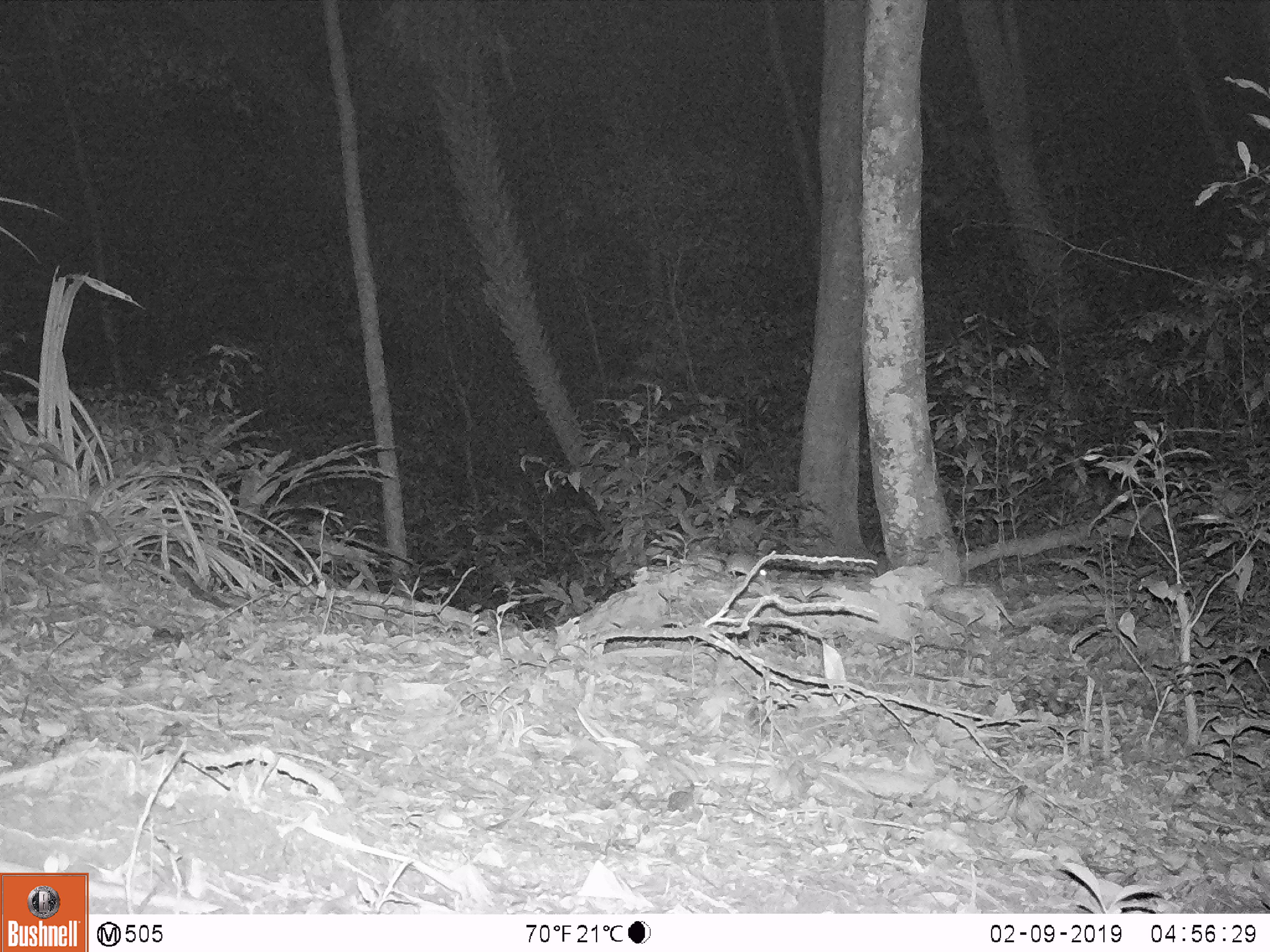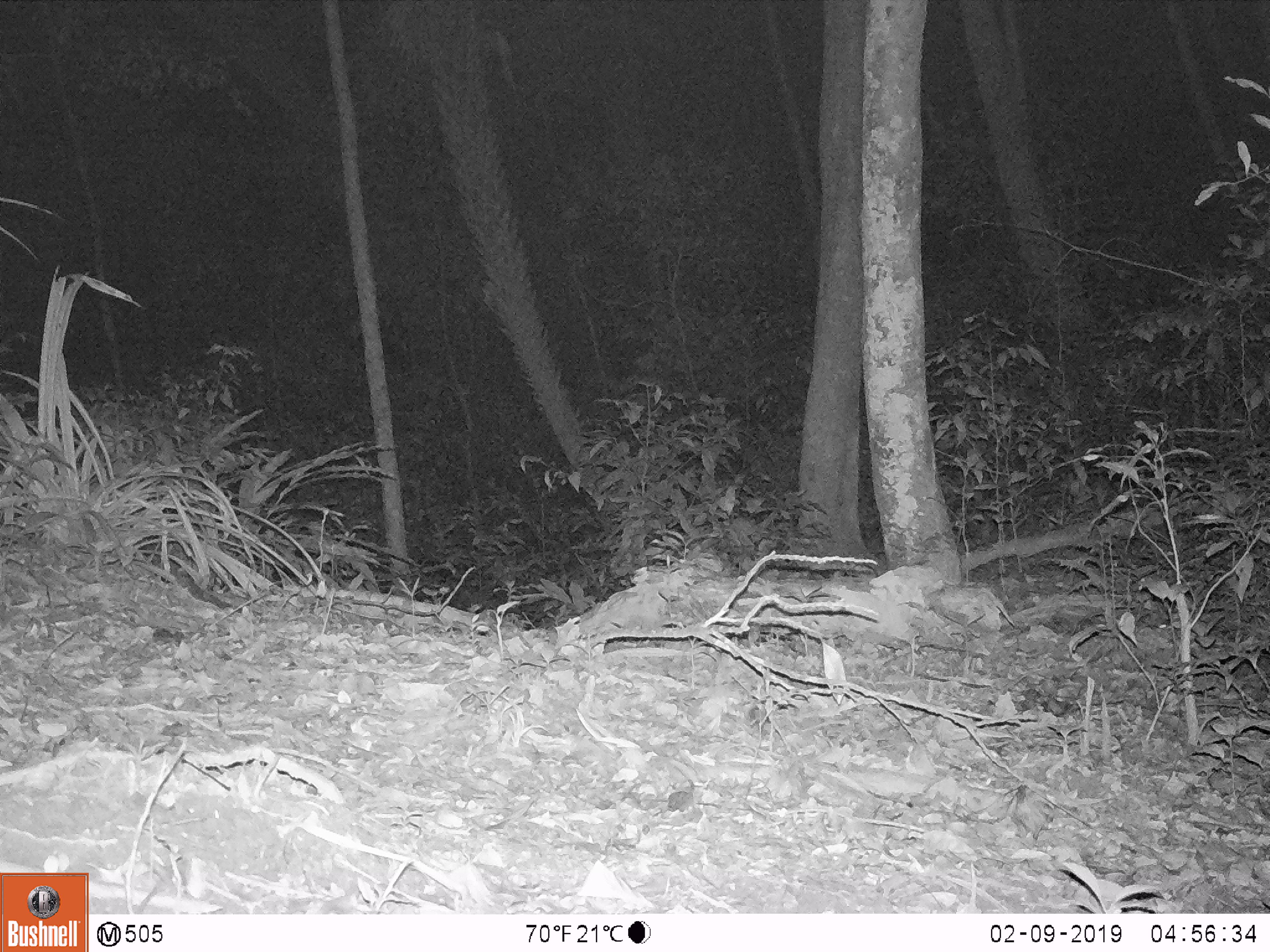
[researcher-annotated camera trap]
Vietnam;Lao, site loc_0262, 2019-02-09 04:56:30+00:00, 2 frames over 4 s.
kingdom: Animalia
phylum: Chordata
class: Mammalia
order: Rodentia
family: Muridae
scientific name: Muridae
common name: old-world mice and rats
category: unidentified murid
Unidentified murid (old-world mice and rats) (Muridae). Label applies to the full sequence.